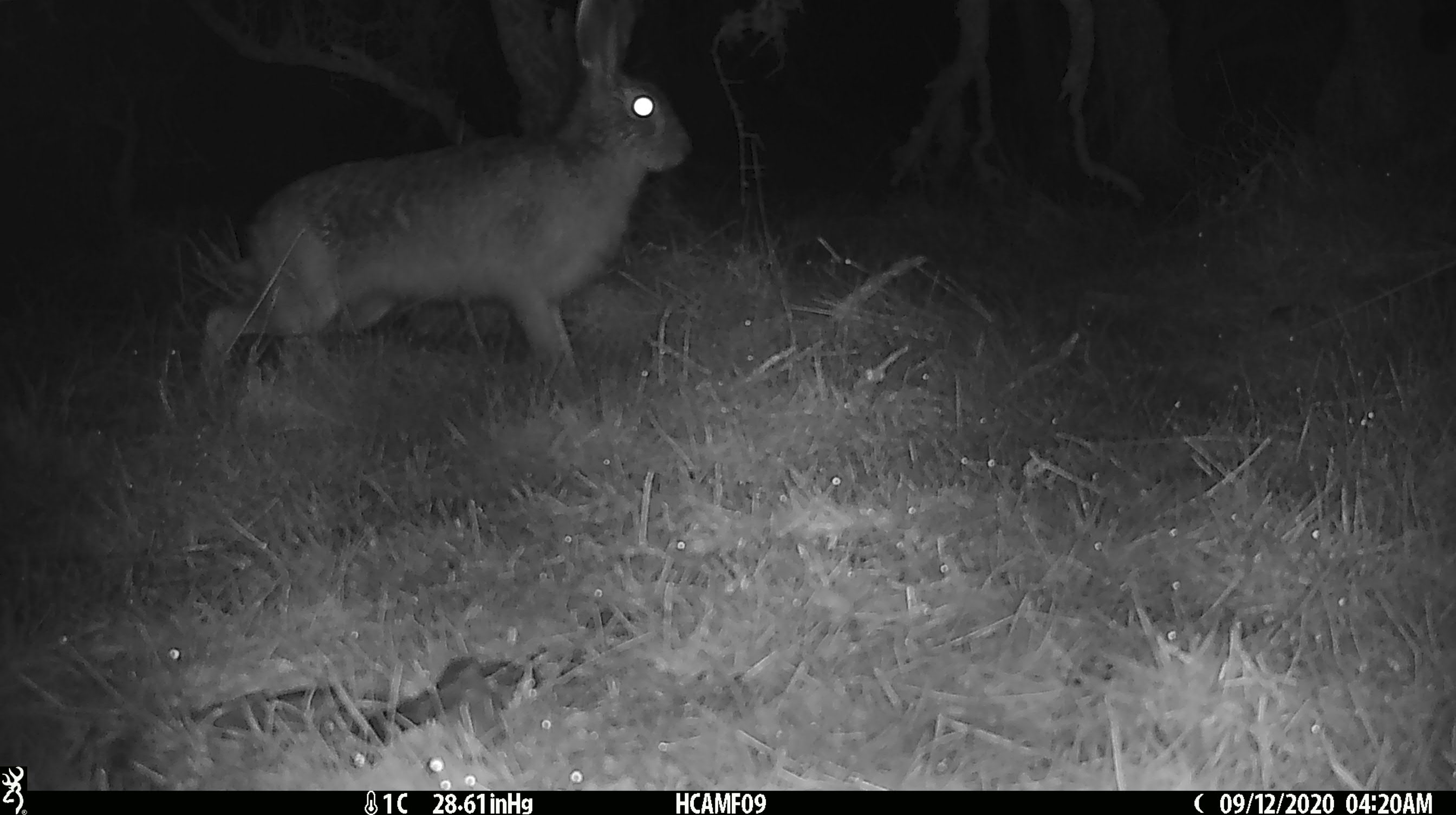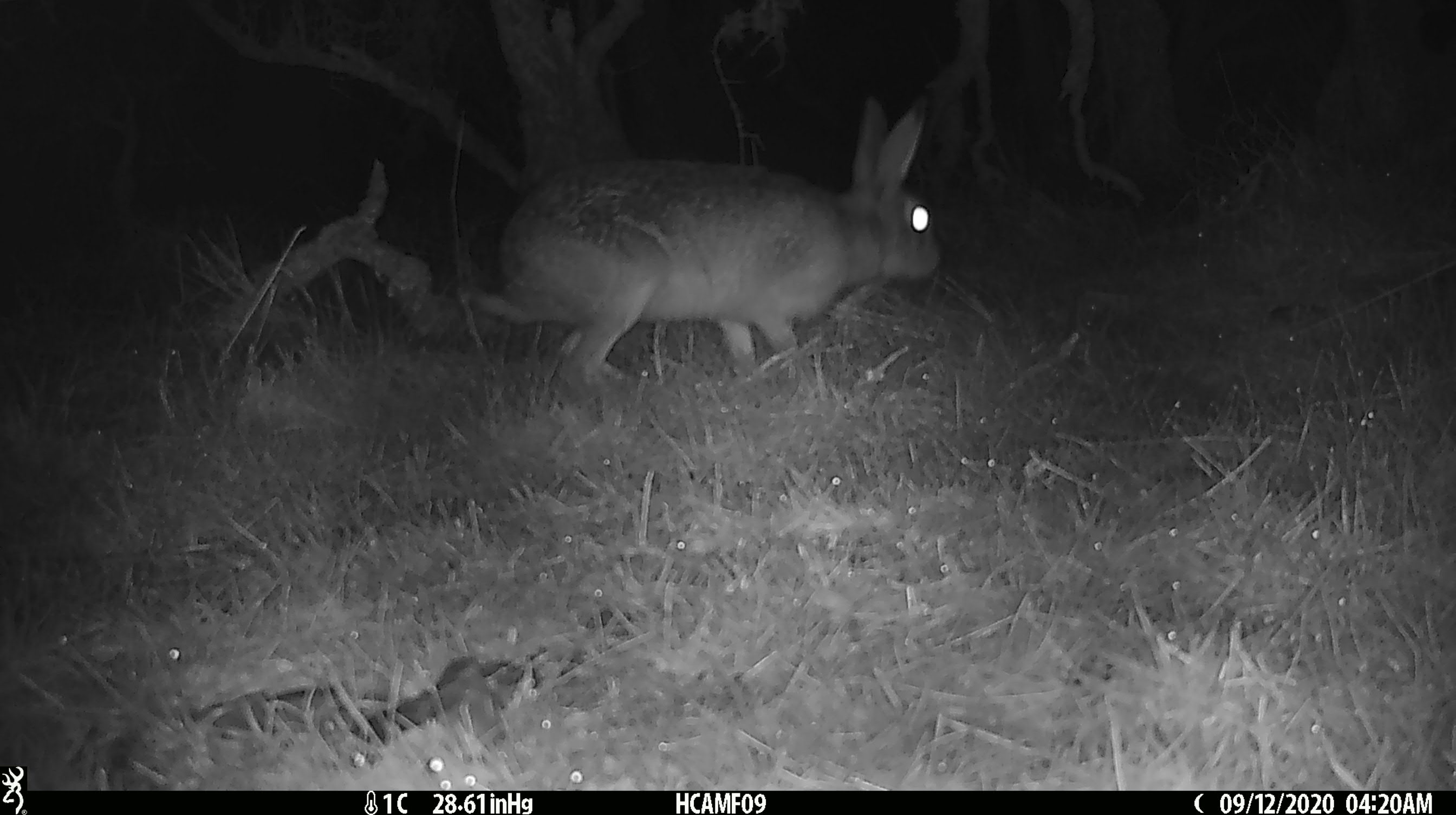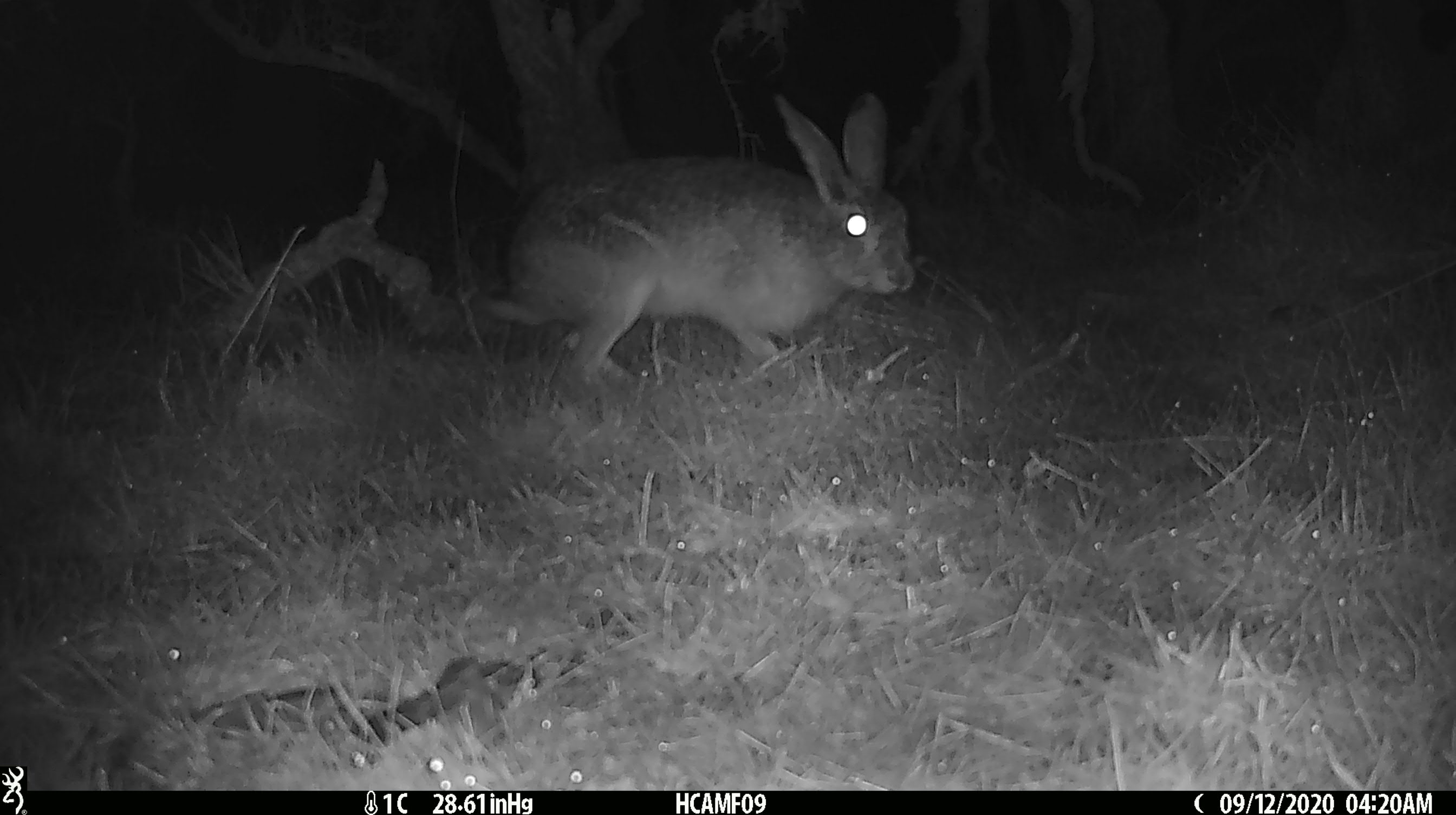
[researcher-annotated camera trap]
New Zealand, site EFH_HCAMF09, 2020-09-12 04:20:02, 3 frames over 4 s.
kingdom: Animalia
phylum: Chordata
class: Mammalia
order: Lagomorpha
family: Leporidae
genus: Lepus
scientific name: Lepus europaeus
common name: brown hare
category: hare